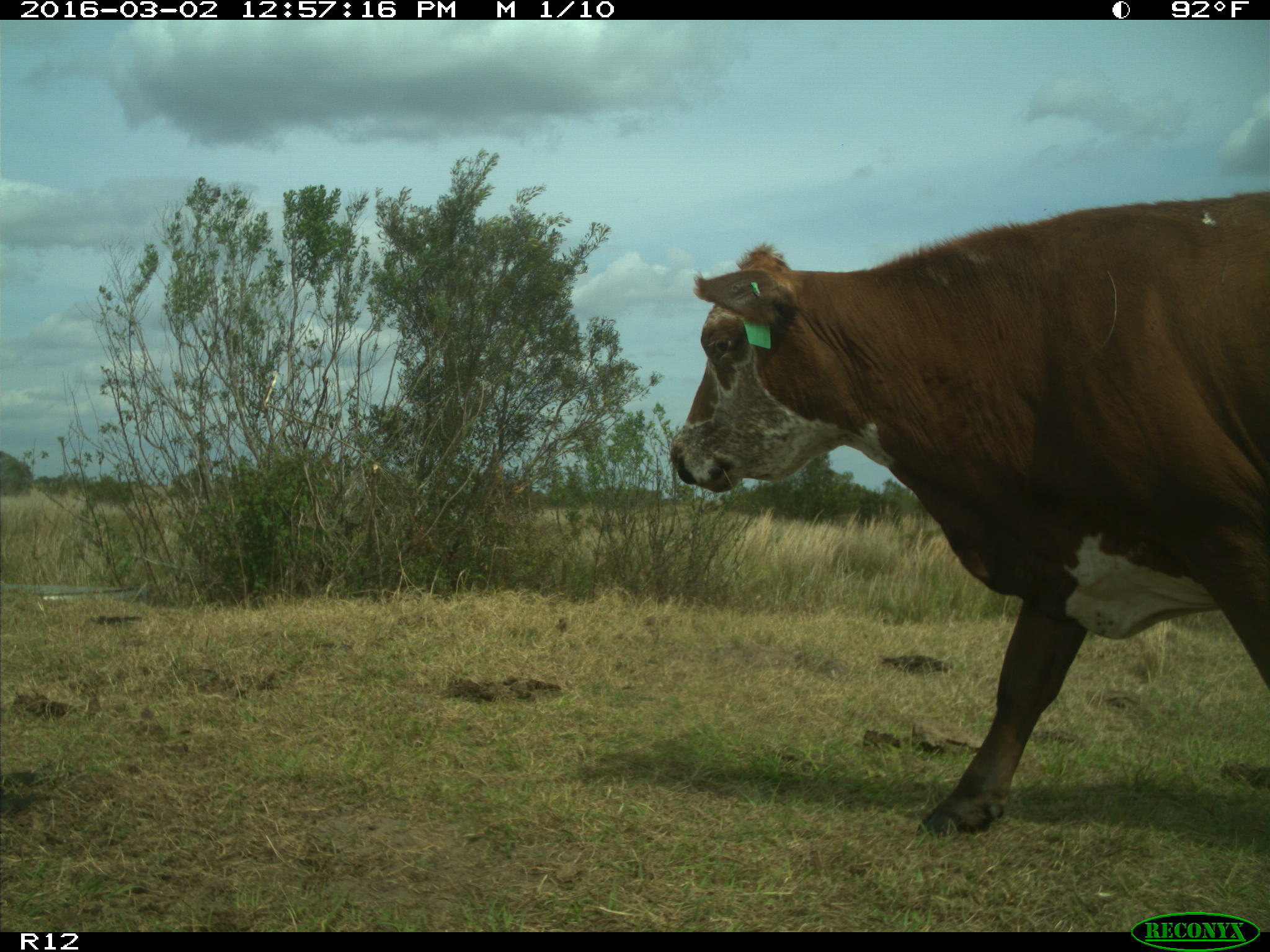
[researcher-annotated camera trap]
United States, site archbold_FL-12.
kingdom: Animalia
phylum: Chordata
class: Mammalia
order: Artiodactyla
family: Bovidae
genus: Bos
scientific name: Bos taurus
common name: domestic cow